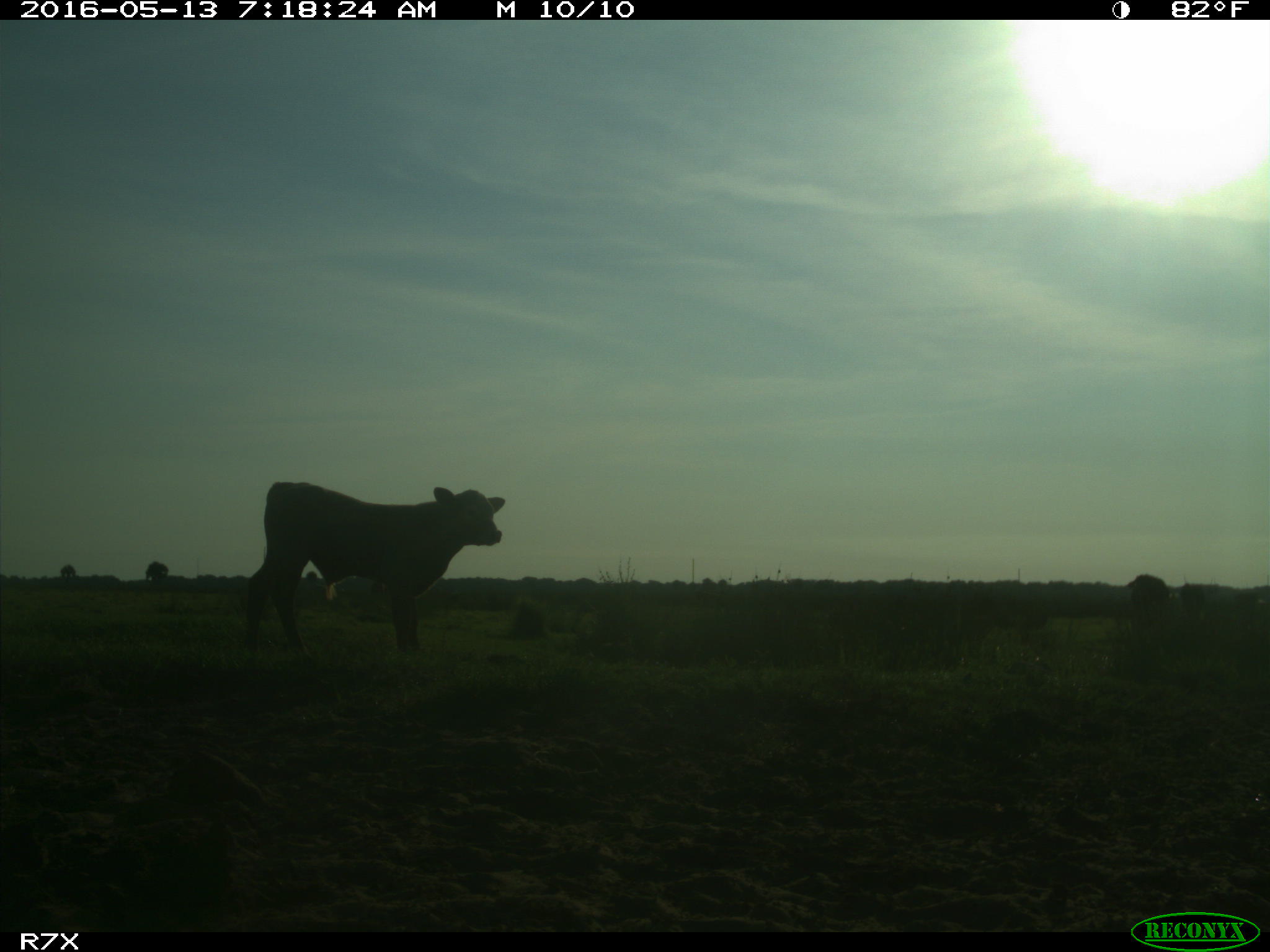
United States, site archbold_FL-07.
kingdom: Animalia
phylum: Chordata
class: Mammalia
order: Artiodactyla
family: Bovidae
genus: Bos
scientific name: Bos taurus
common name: domestic cow